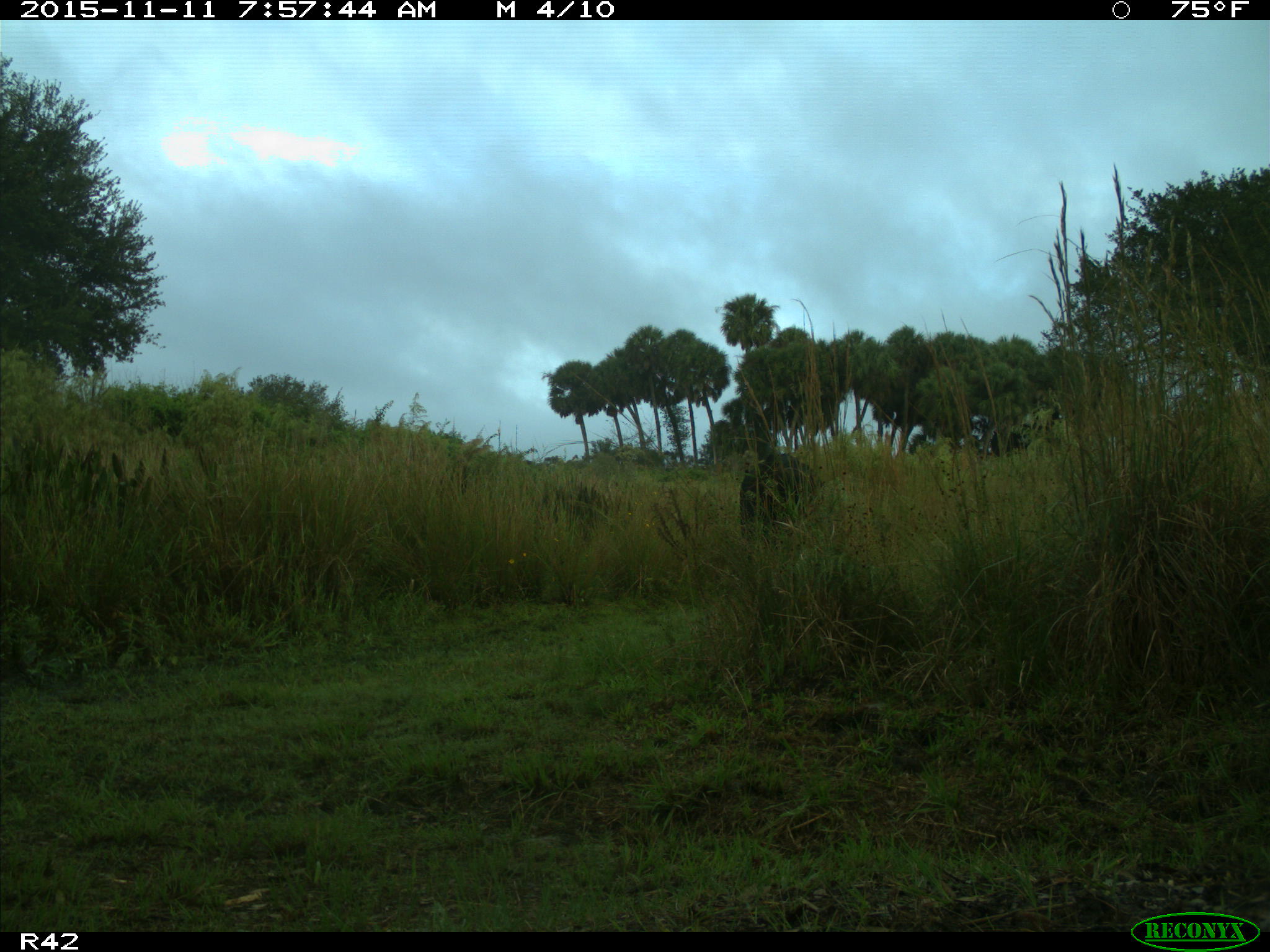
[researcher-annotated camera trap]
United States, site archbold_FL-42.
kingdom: Animalia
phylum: Chordata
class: Mammalia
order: Artiodactyla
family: Bovidae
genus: Bos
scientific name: Bos taurus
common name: domestic cow